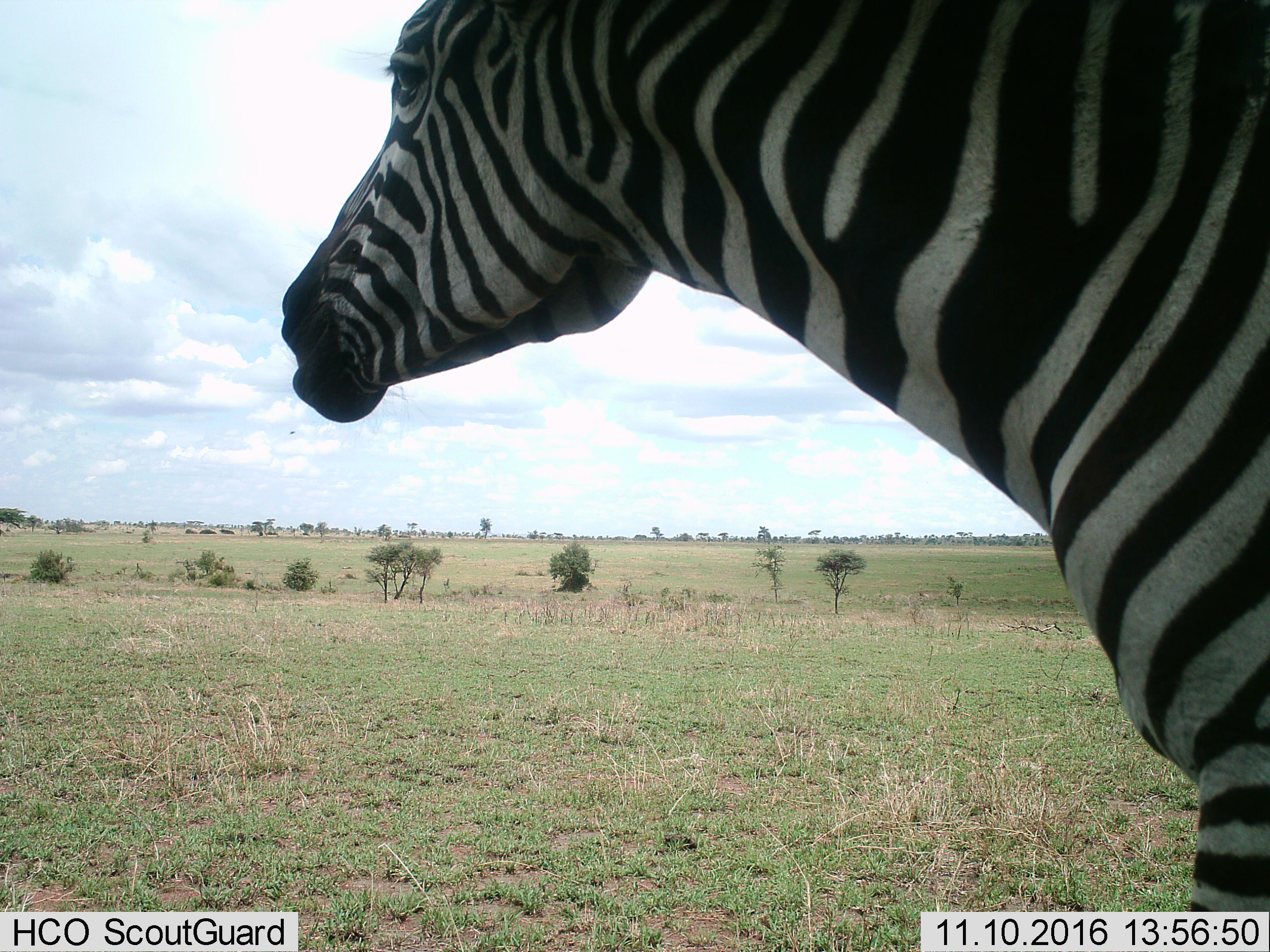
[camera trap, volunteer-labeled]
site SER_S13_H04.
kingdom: Animalia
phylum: Chordata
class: Mammalia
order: Perissodactyla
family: Equidae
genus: Equus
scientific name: Equus quagga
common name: plains zebra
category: zebraplains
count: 1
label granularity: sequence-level